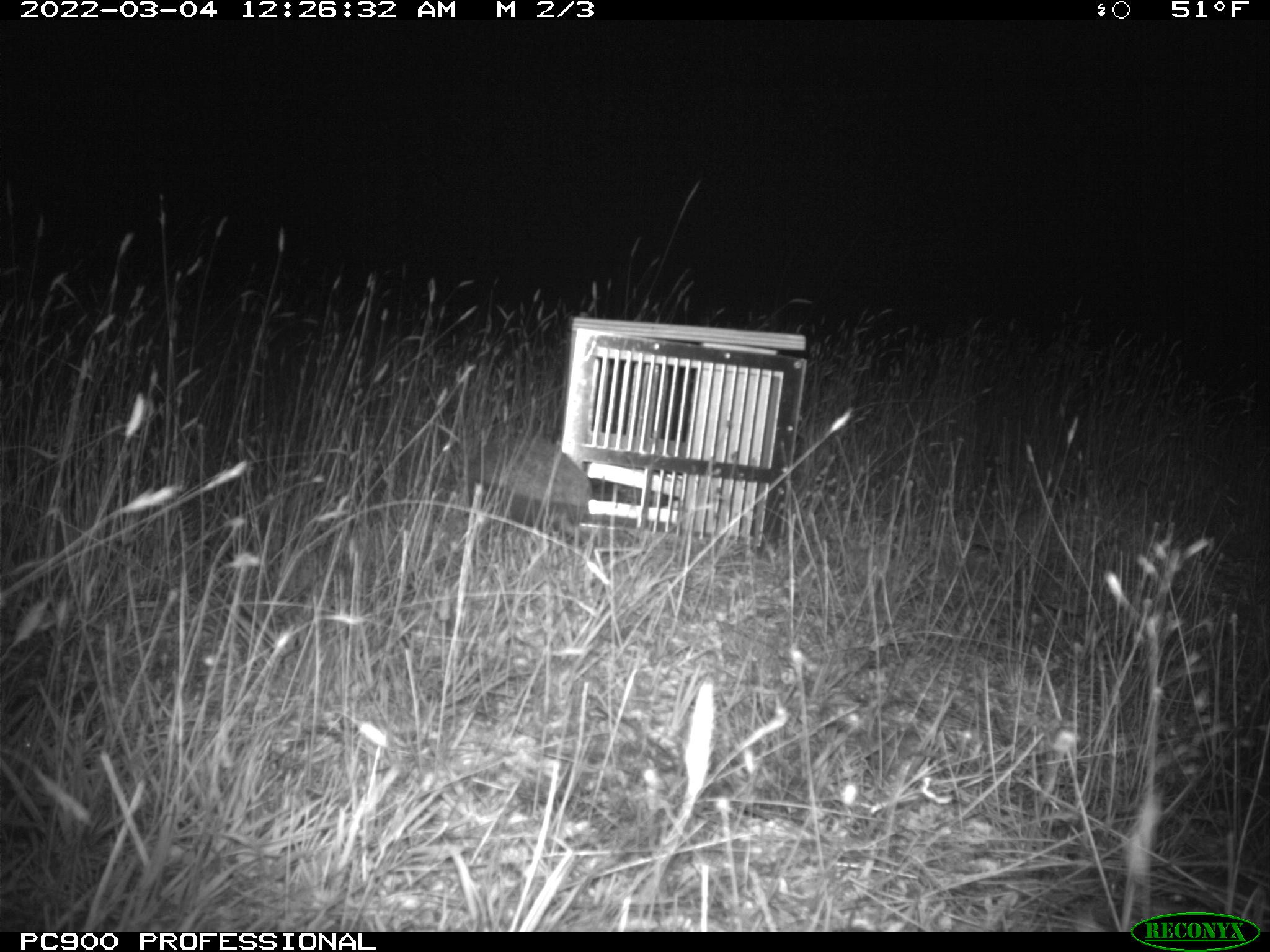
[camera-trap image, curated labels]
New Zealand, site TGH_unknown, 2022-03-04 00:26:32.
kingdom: Animalia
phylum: Chordata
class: Mammalia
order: Eulipotyphla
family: Erinaceidae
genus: Erinaceus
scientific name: Erinaceus europaeus europaeus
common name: european hedgehog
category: hedgehog